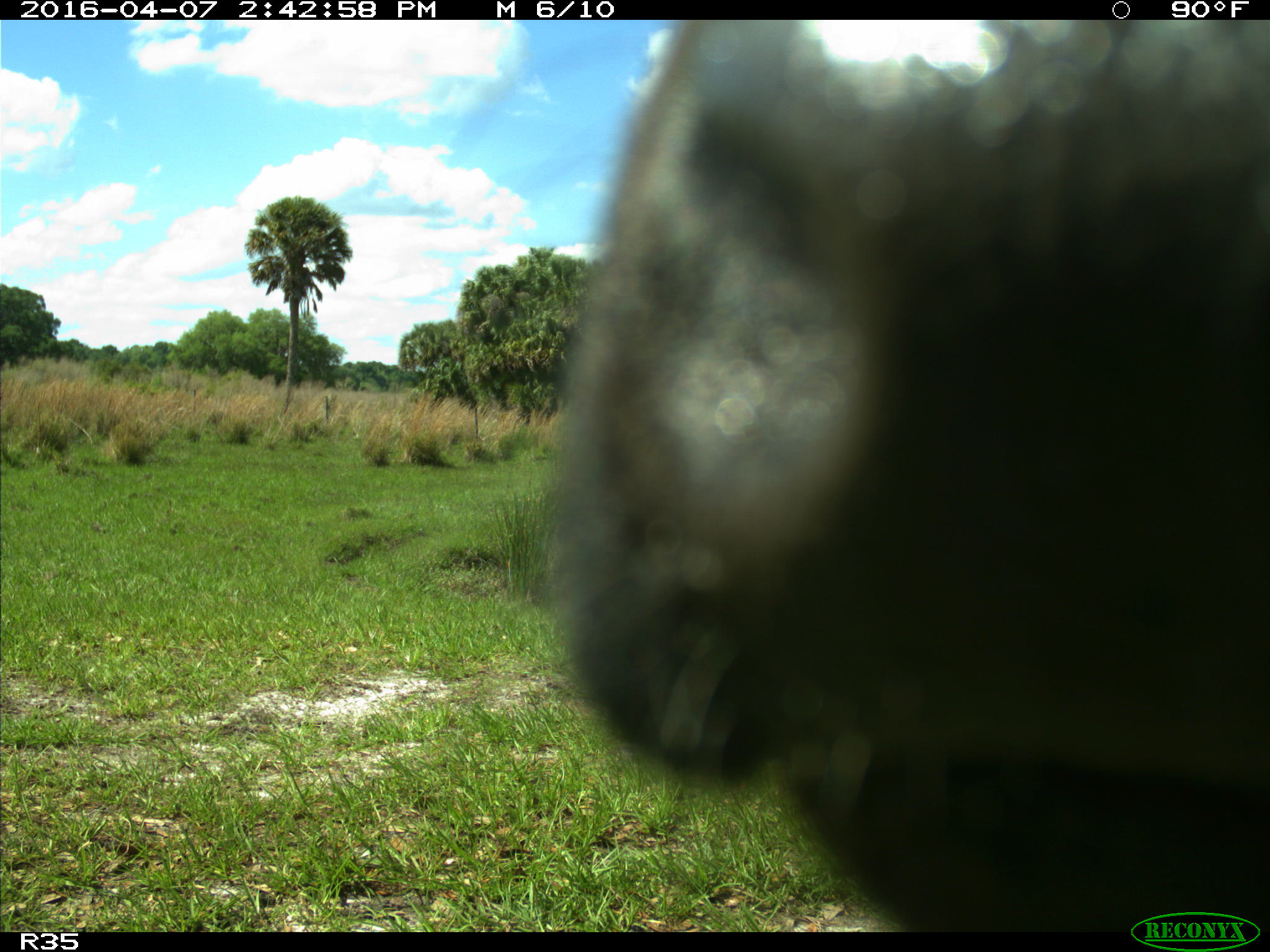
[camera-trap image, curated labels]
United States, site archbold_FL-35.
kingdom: Animalia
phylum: Chordata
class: Mammalia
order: Artiodactyla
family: Bovidae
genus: Bos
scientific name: Bos taurus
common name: domestic cow